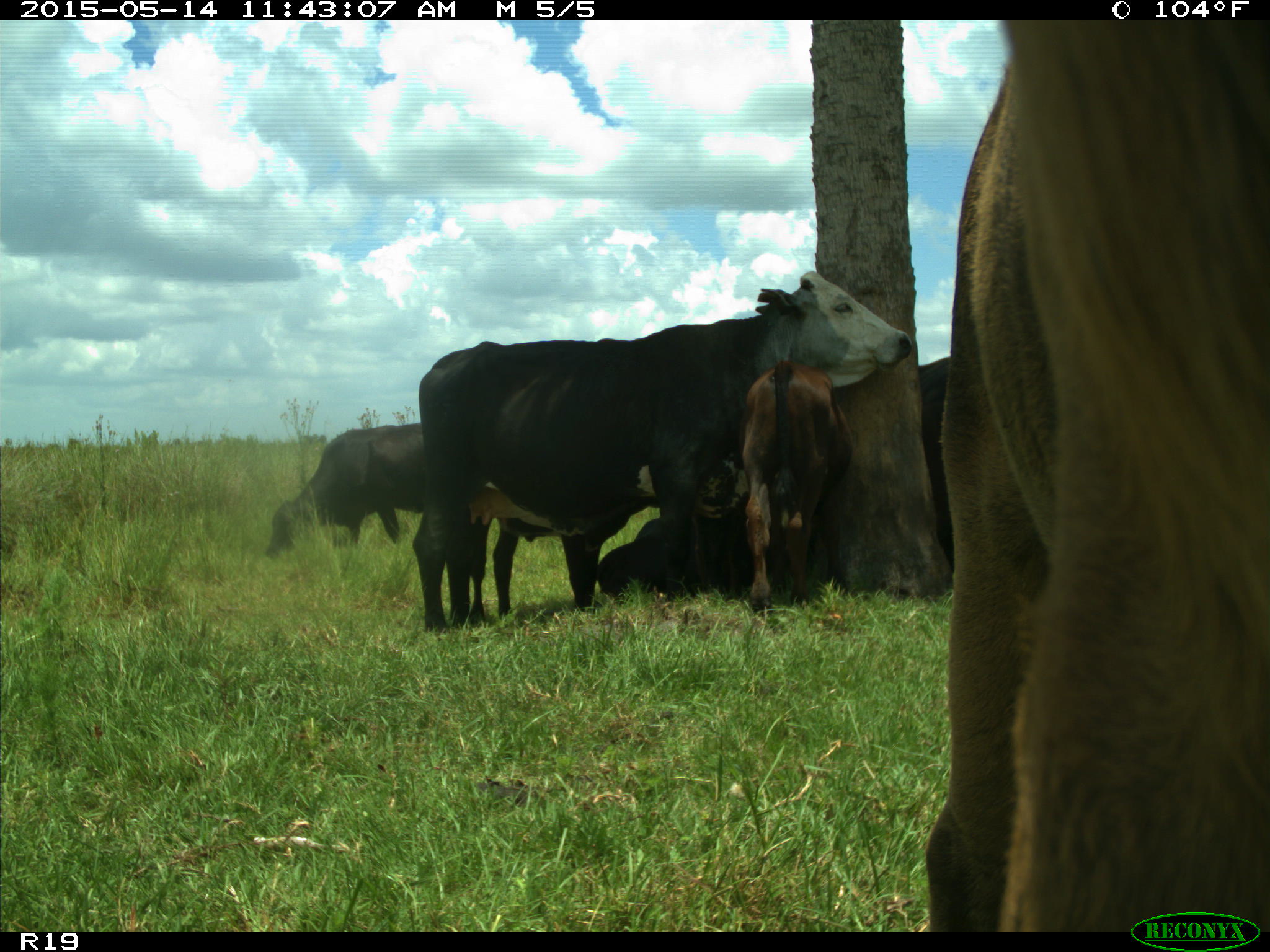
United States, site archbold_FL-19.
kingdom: Animalia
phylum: Chordata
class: Mammalia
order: Artiodactyla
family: Bovidae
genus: Bos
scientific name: Bos taurus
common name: domestic cow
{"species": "Bos taurus (domestic cow)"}